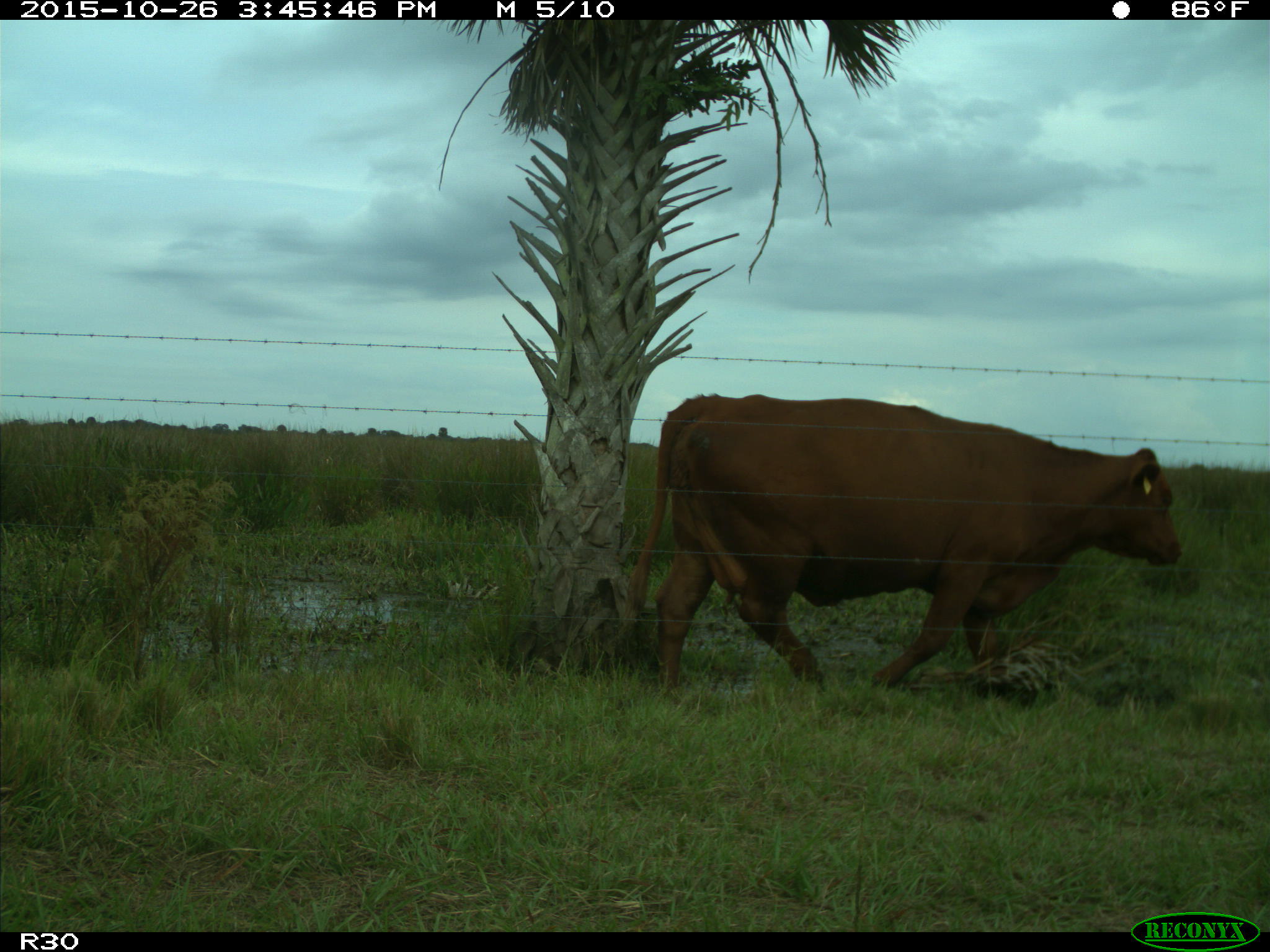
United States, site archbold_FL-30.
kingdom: Animalia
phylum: Chordata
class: Mammalia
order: Artiodactyla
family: Bovidae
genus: Bos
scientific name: Bos taurus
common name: domestic cow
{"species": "Bos taurus (domestic cow)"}